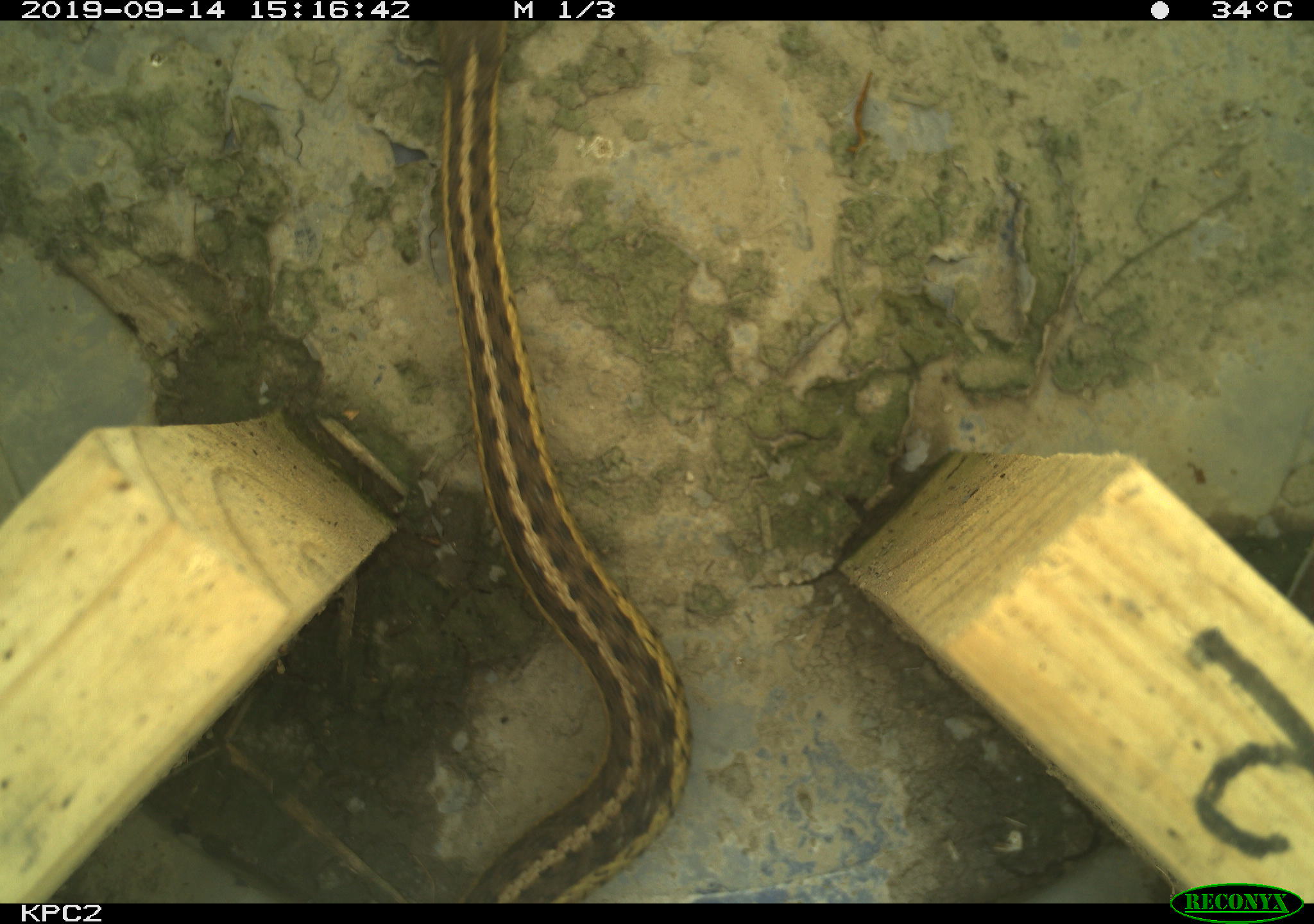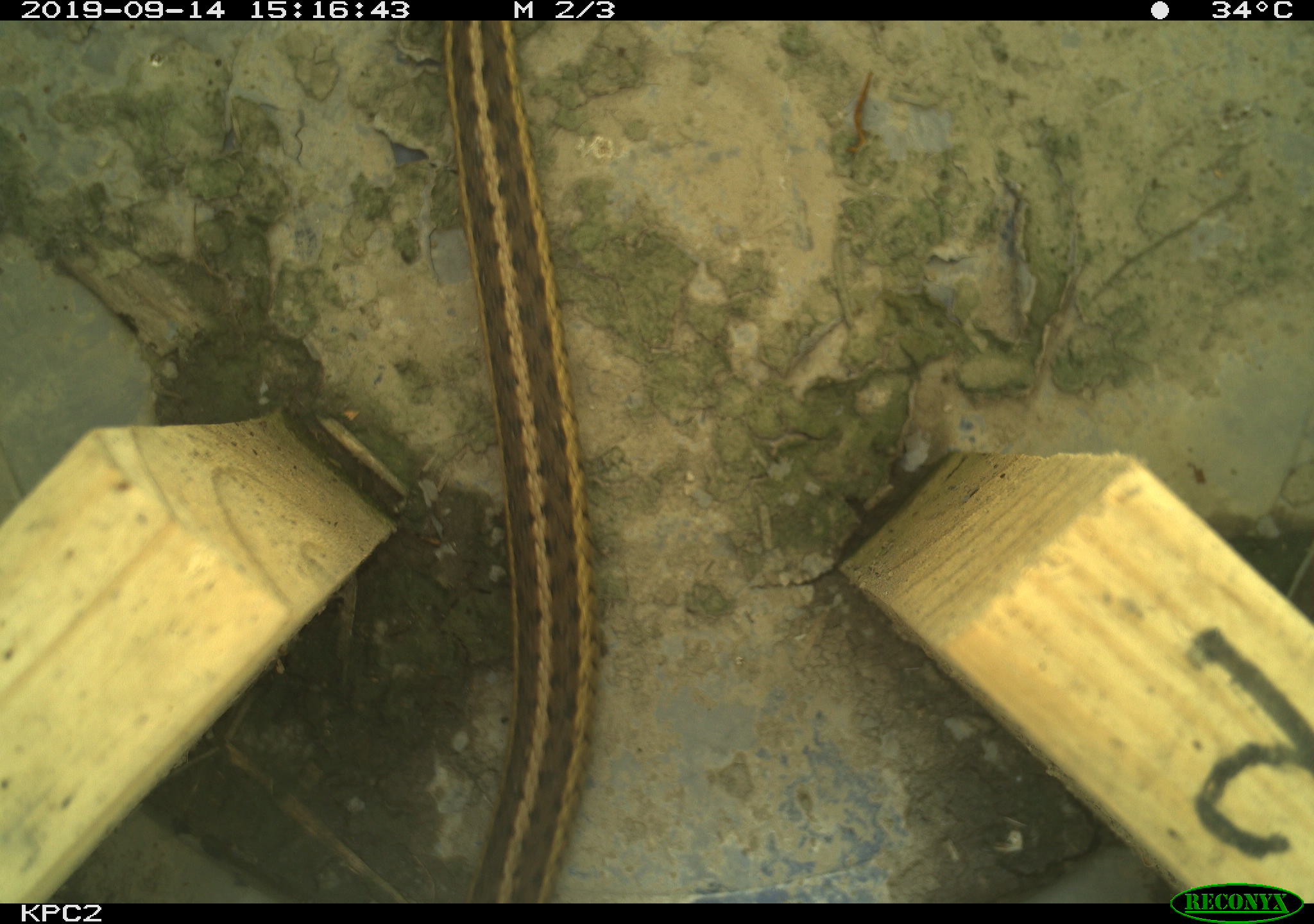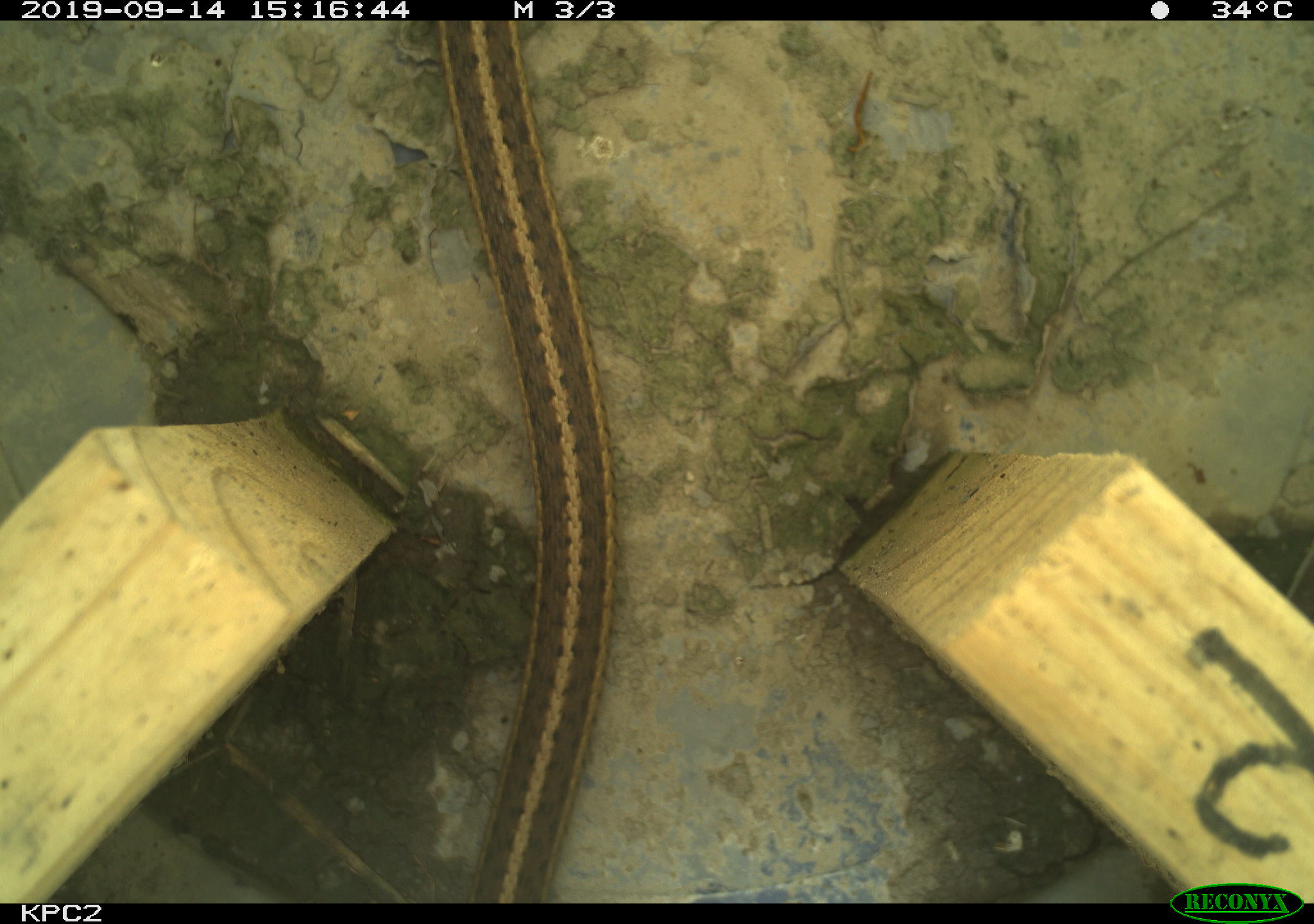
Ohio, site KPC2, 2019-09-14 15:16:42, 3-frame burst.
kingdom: Animalia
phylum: Chordata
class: Reptilia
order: Squamata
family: Colubridae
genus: Thamnophis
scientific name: Thamnophis sirtalis sirtalis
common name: eastern gartersnake